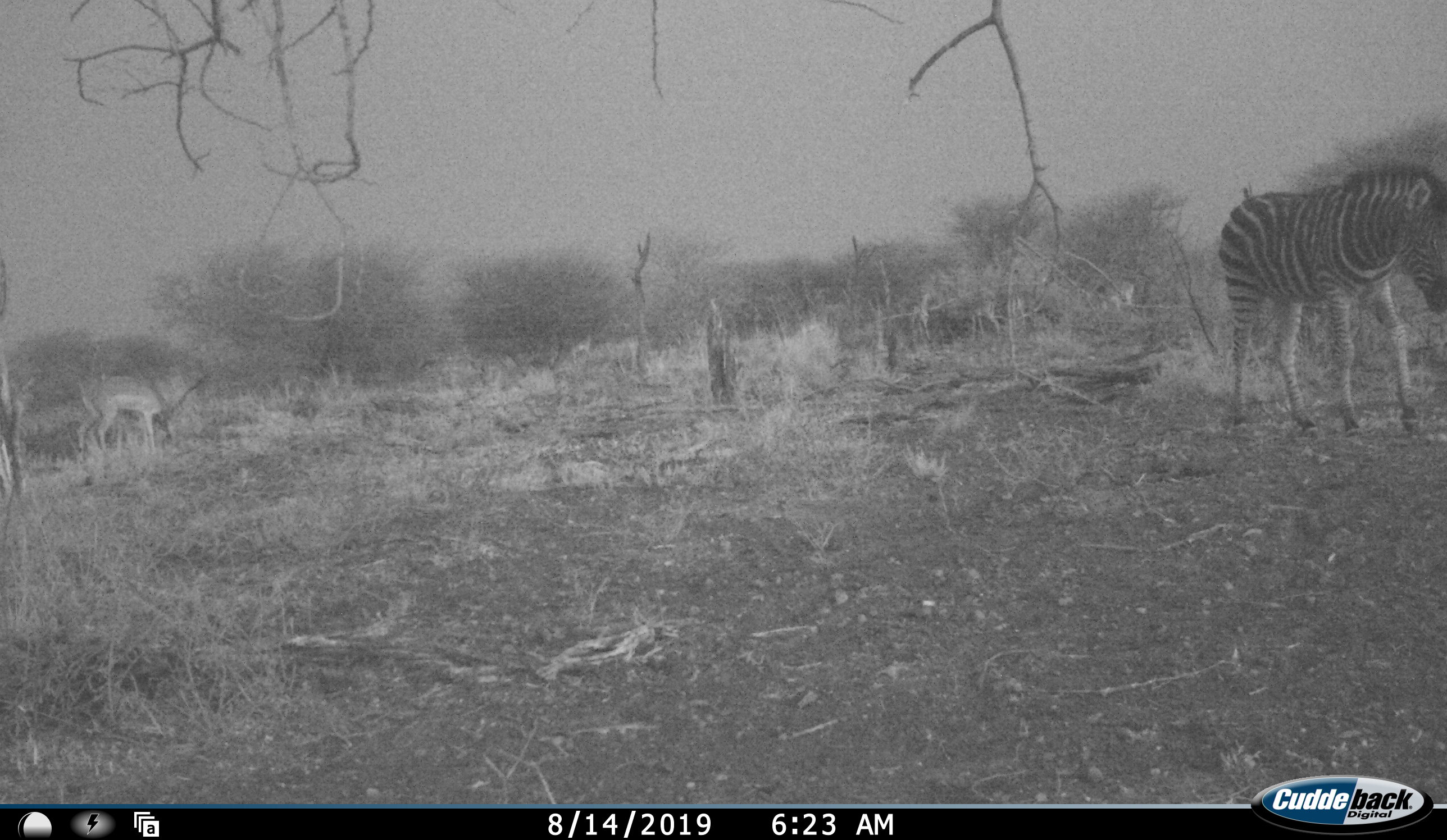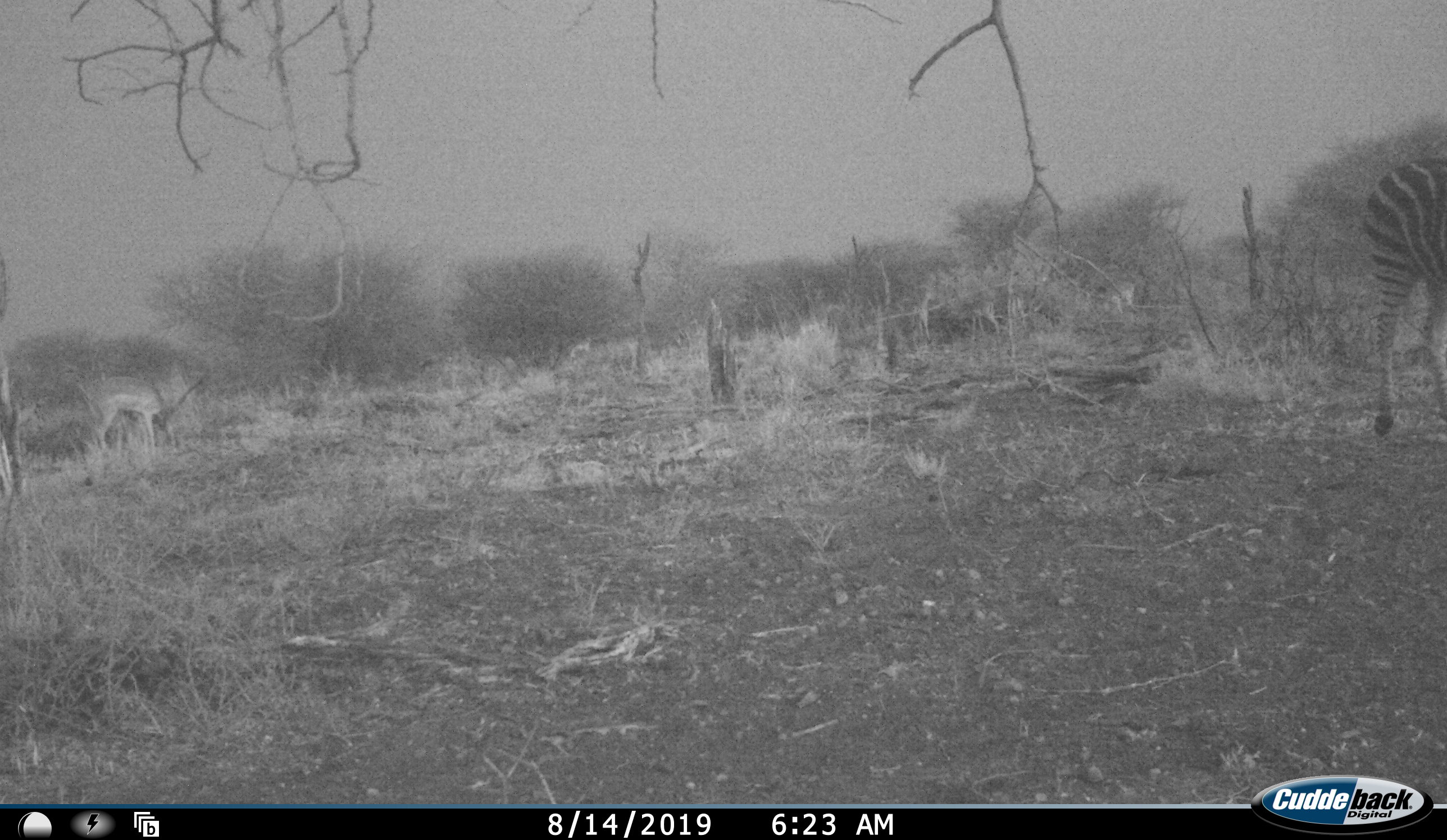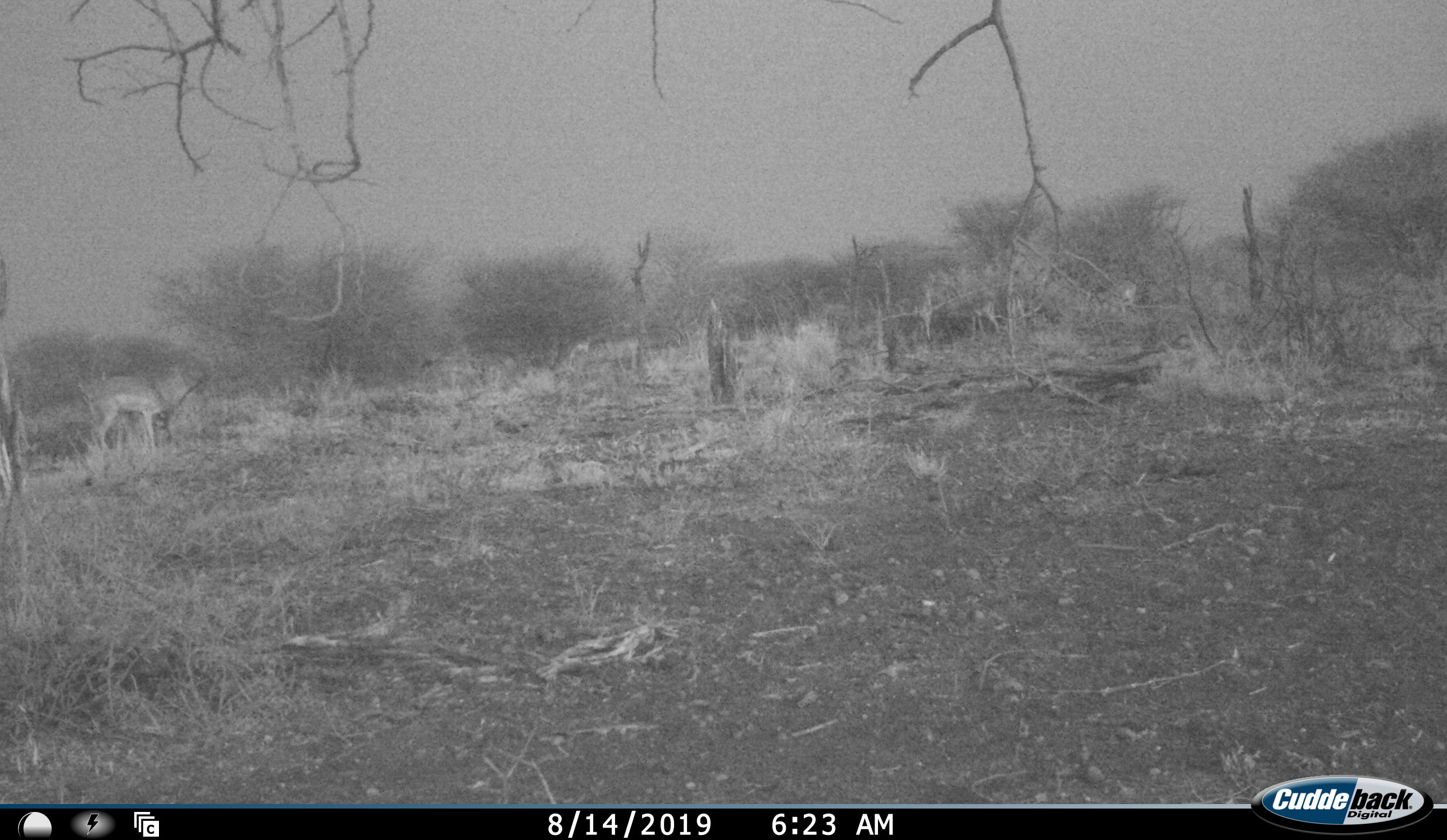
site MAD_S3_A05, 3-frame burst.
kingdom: Animalia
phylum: Chordata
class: Mammalia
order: Artiodactyla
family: Bovidae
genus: Aepyceros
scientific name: Aepyceros melampus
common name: impala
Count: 2.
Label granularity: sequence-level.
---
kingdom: Animalia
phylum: Chordata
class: Mammalia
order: Perissodactyla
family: Equidae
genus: Equus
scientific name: Equus quagga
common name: plains zebra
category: zebraplains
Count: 1.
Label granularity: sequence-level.